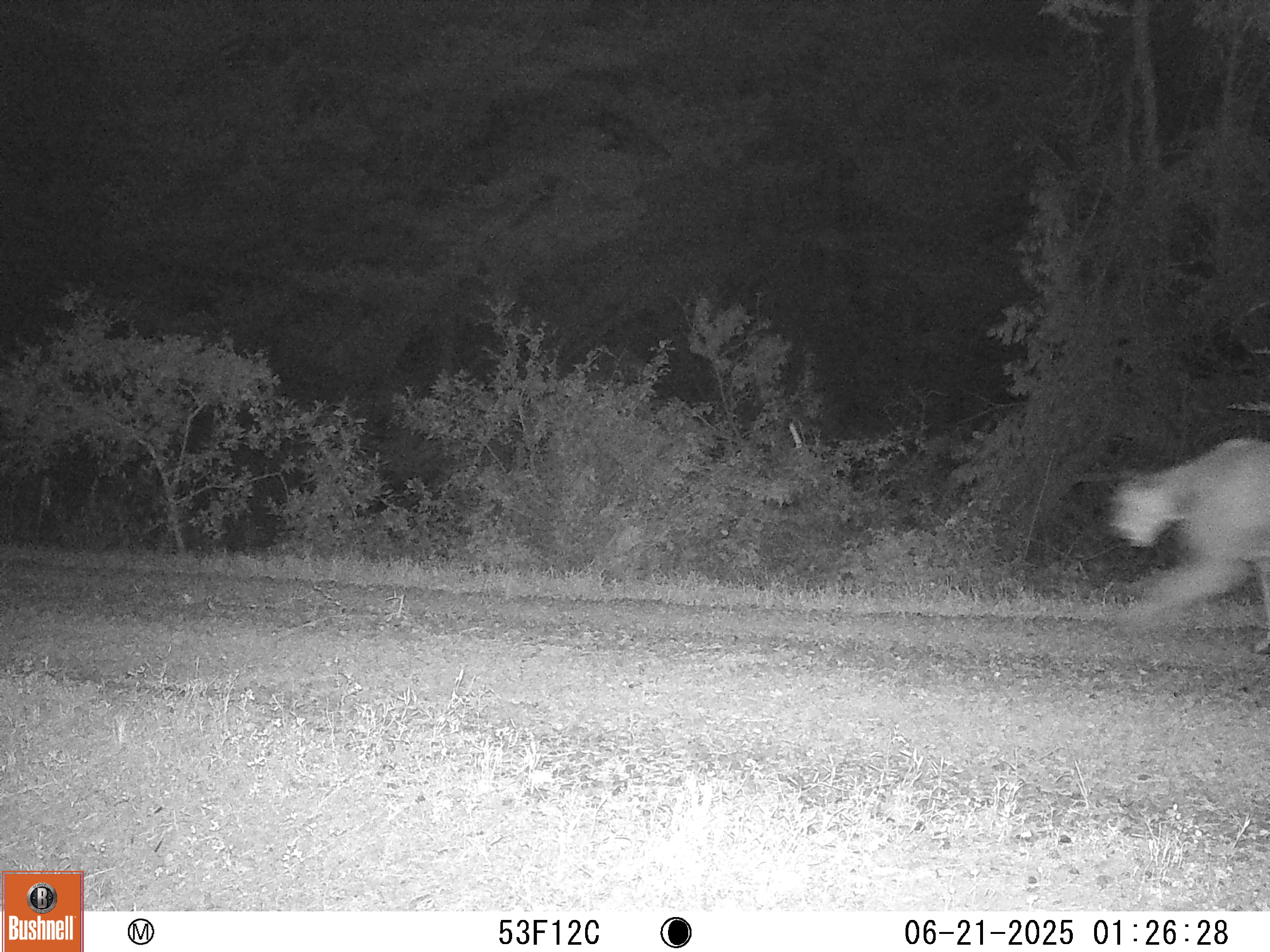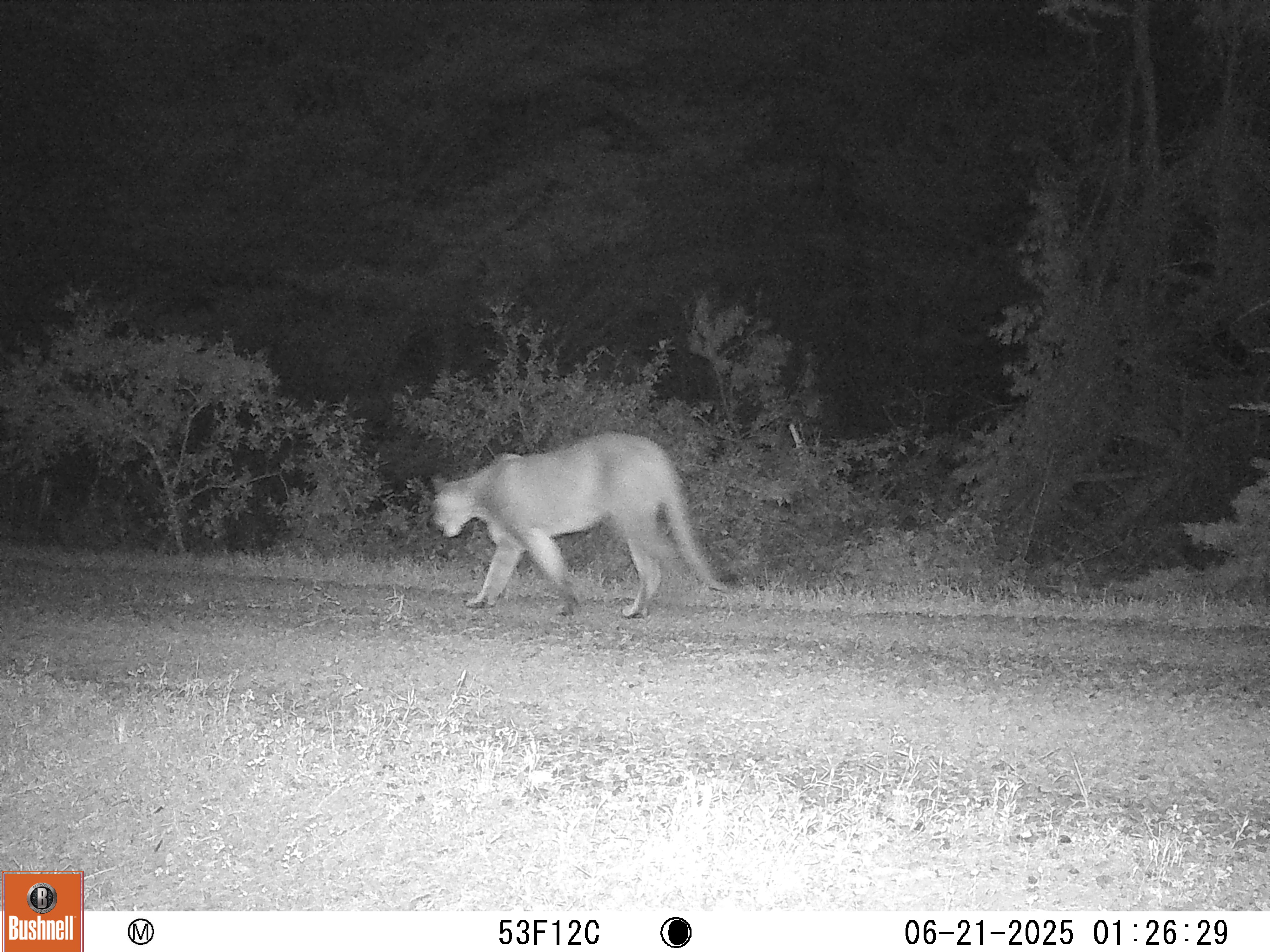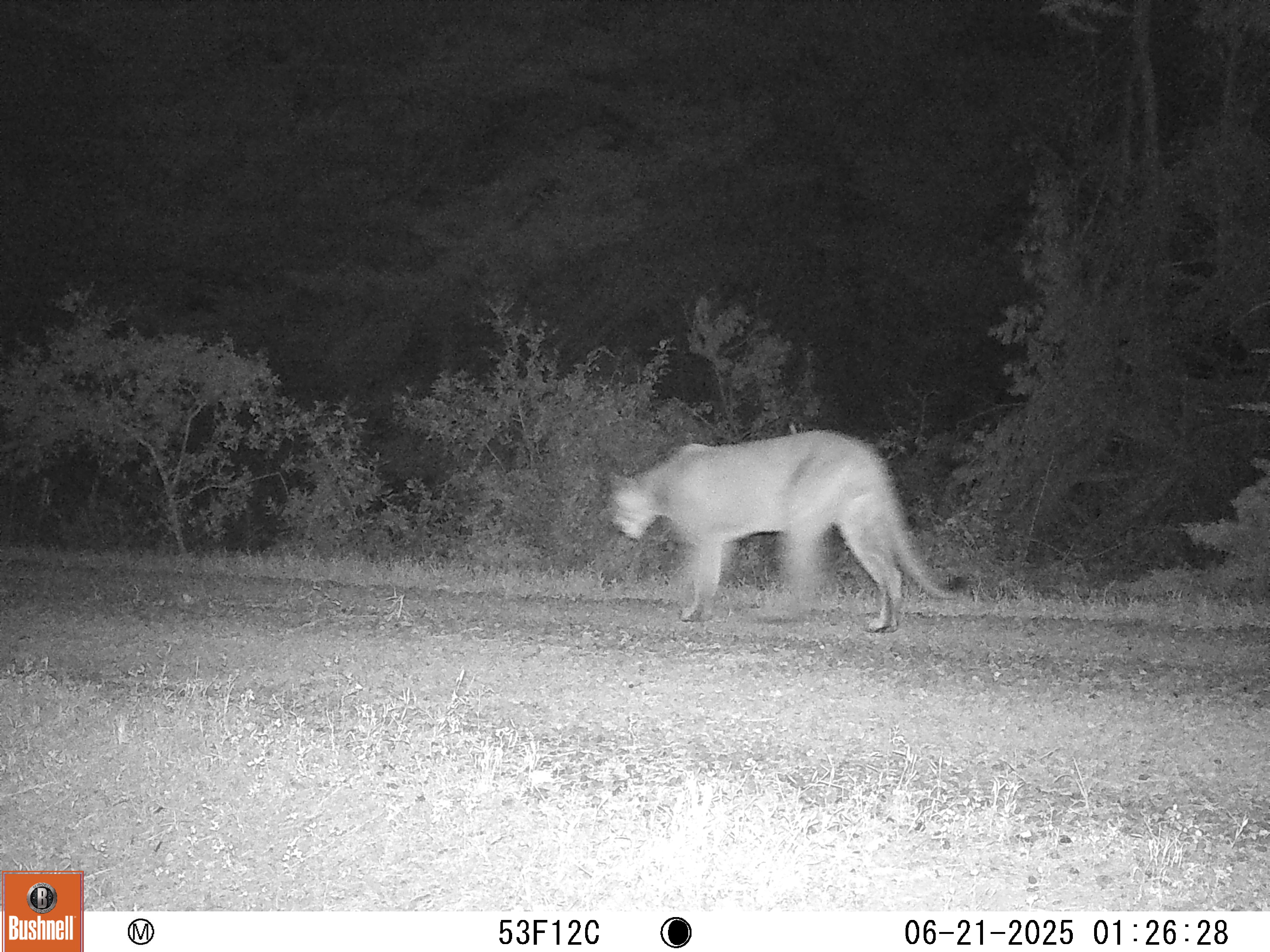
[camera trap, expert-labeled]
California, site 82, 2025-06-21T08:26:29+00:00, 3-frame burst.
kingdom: Animalia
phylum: Chordata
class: Mammalia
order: Carnivora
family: Felidae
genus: Puma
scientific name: Puma concolor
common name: puma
Puma (Puma concolor).